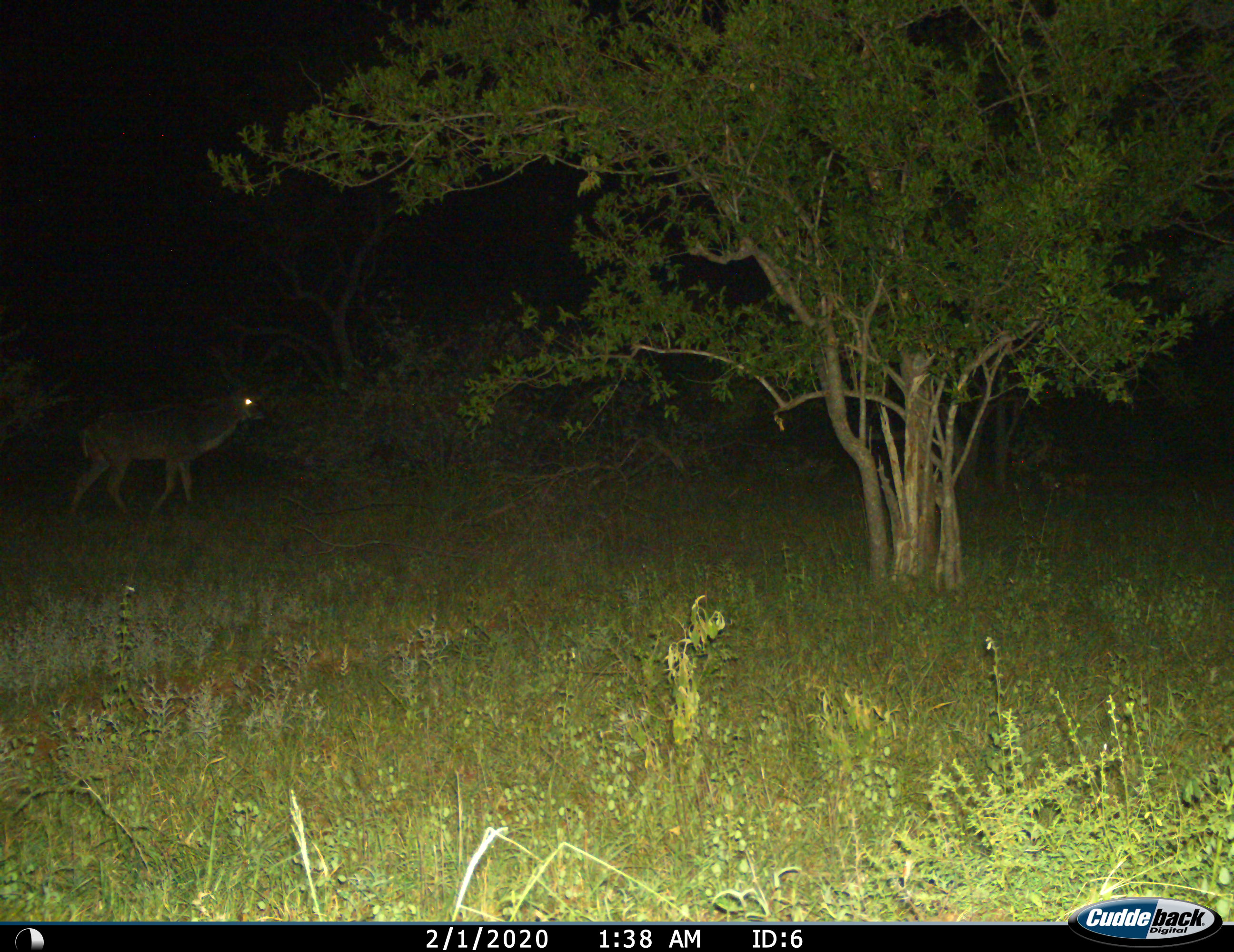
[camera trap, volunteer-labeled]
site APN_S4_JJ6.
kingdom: Animalia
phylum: Chordata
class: Mammalia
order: Artiodactyla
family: Bovidae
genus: Tragelaphus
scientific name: Tragelaphus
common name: kudu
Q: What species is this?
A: Kudu (Tragelaphus).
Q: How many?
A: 1.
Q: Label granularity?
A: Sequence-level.